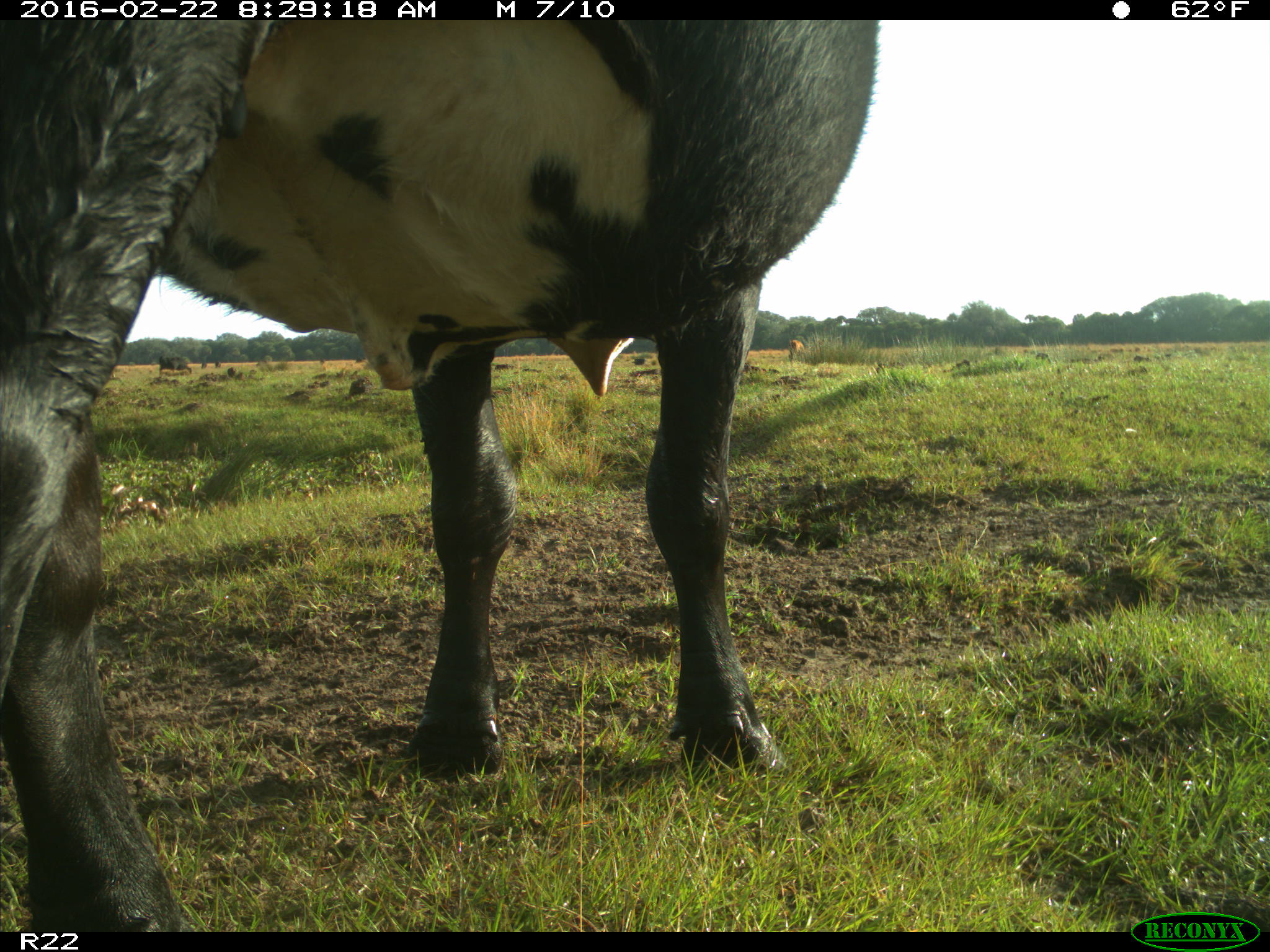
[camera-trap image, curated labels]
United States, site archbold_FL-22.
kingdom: Animalia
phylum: Chordata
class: Mammalia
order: Artiodactyla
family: Bovidae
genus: Bos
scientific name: Bos taurus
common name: domestic cow